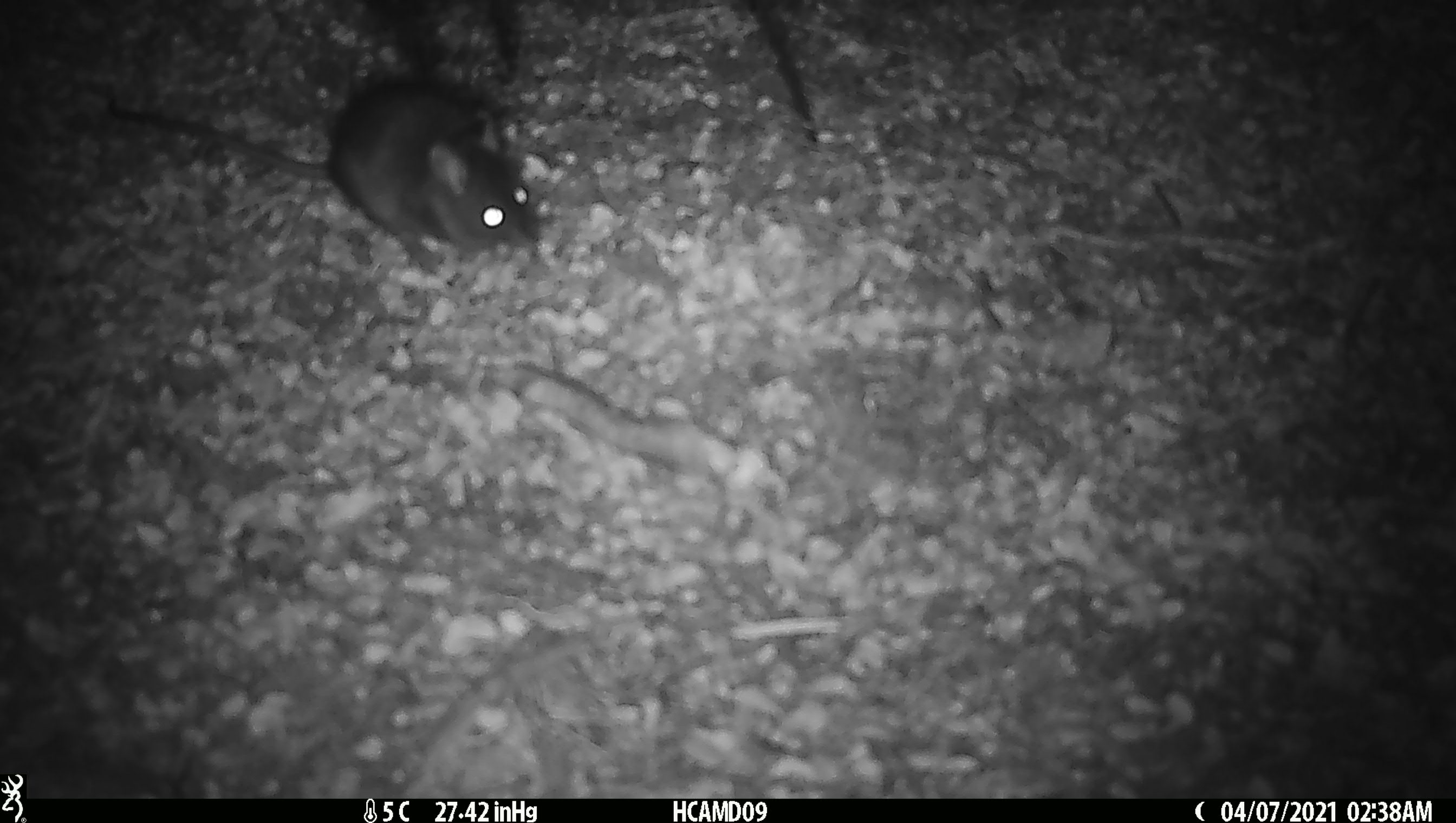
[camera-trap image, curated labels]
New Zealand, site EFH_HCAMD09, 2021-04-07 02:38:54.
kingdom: Animalia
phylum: Chordata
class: Mammalia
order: Rodentia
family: Muridae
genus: Rattus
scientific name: Rattus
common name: rat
Rat (Rattus).